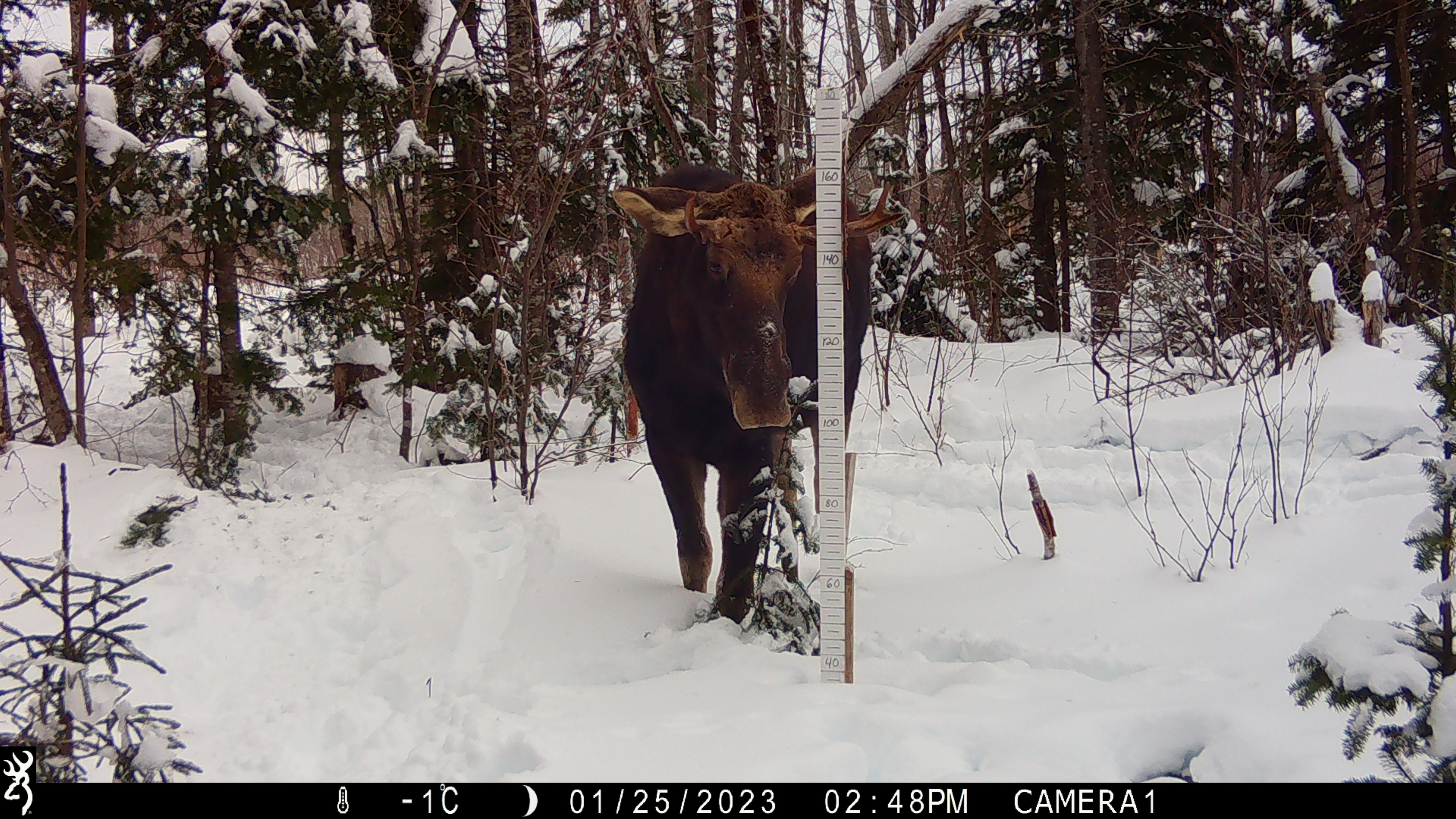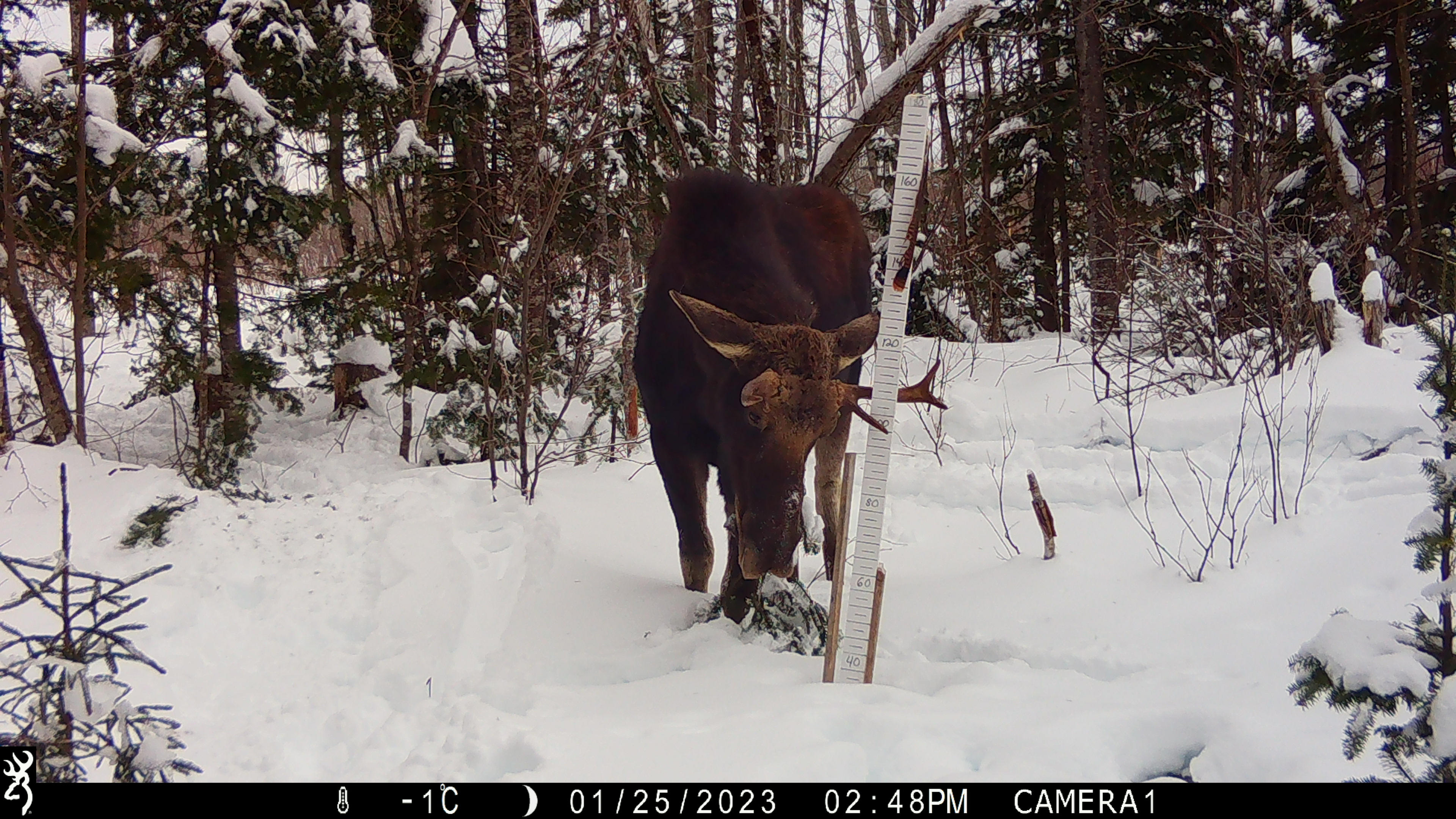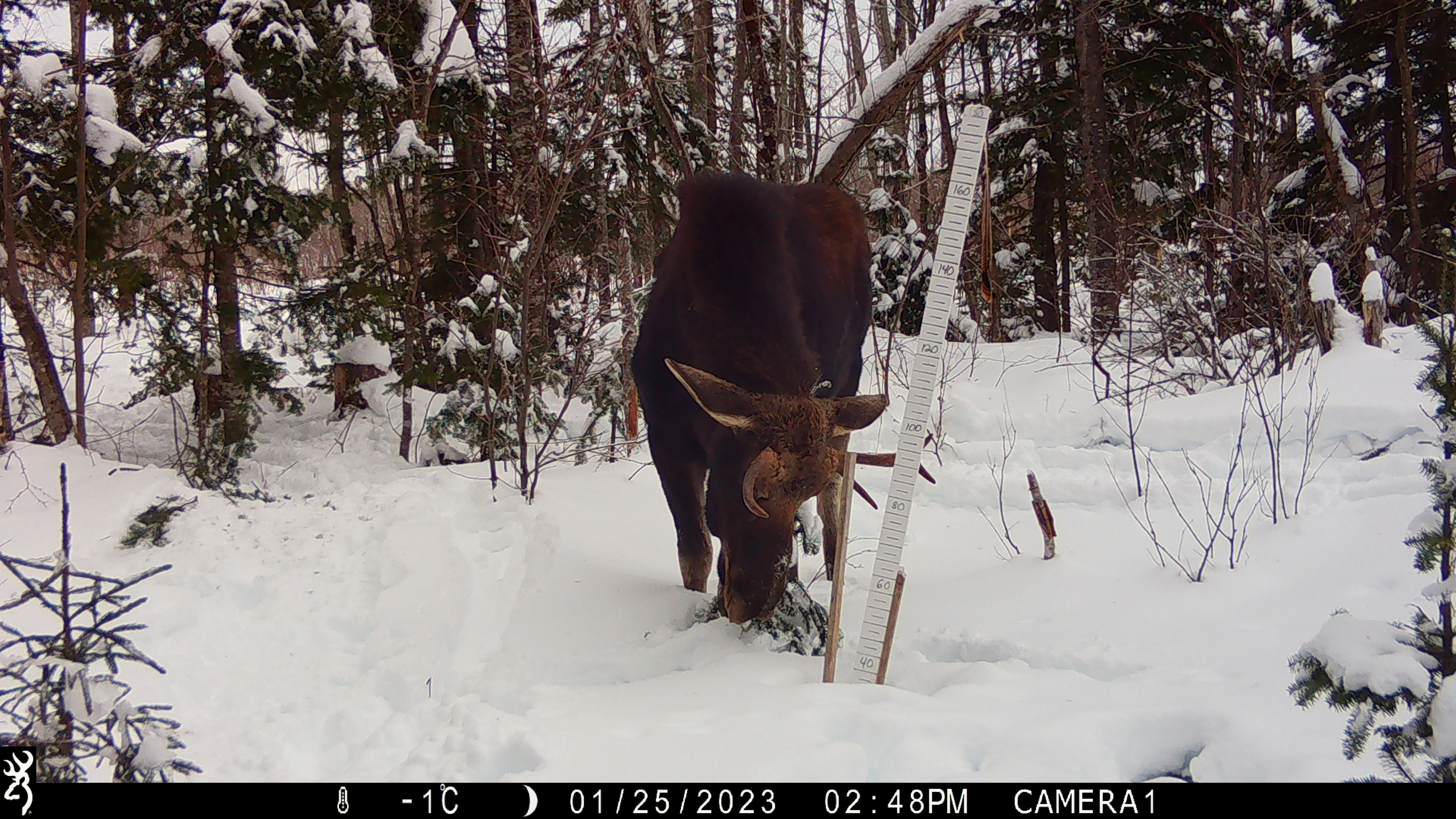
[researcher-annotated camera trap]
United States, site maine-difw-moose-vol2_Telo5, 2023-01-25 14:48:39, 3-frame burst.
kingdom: Animalia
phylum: Chordata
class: Mammalia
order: Artiodactyla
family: Cervidae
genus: Alces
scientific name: Alces alces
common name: moose